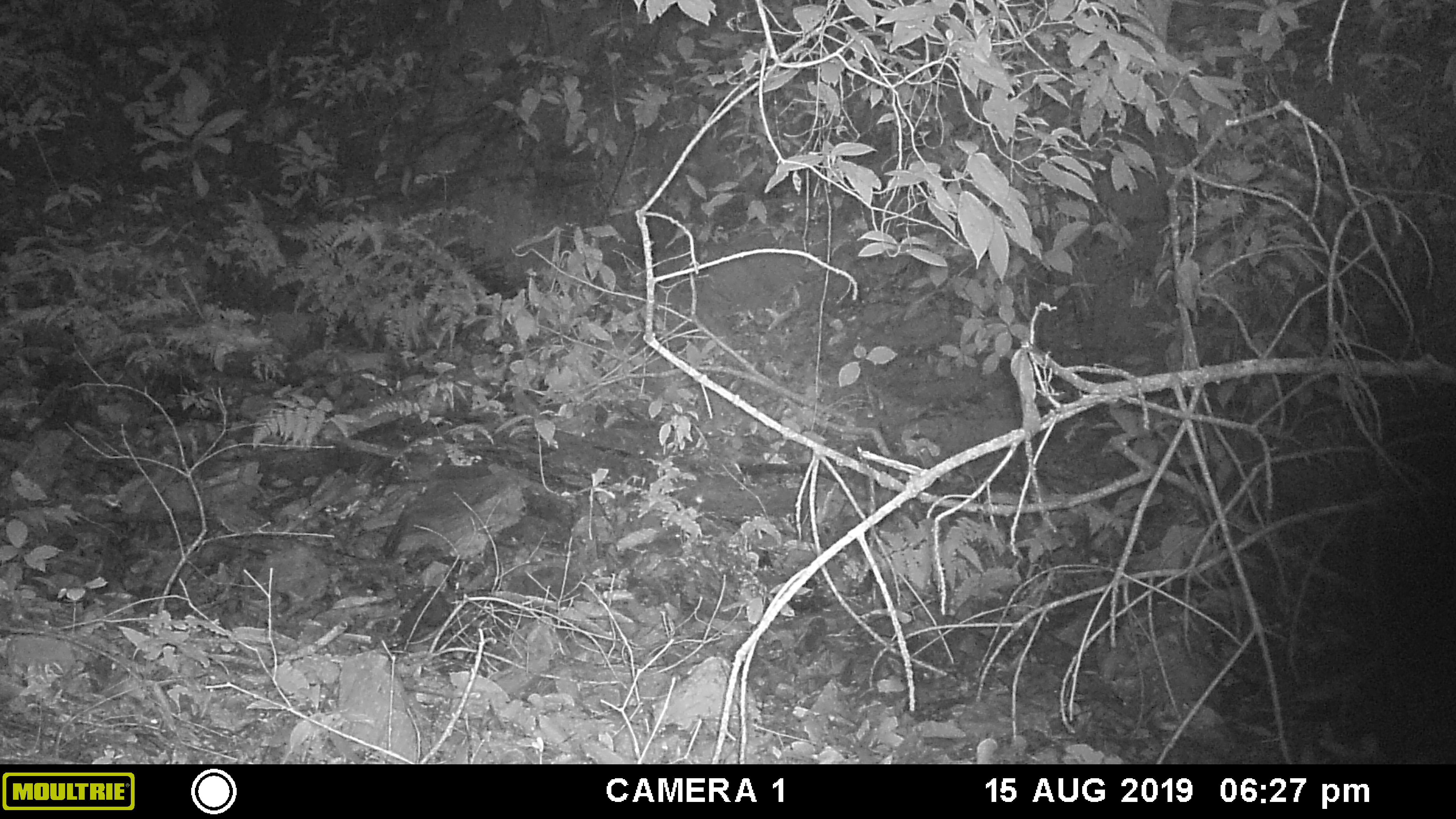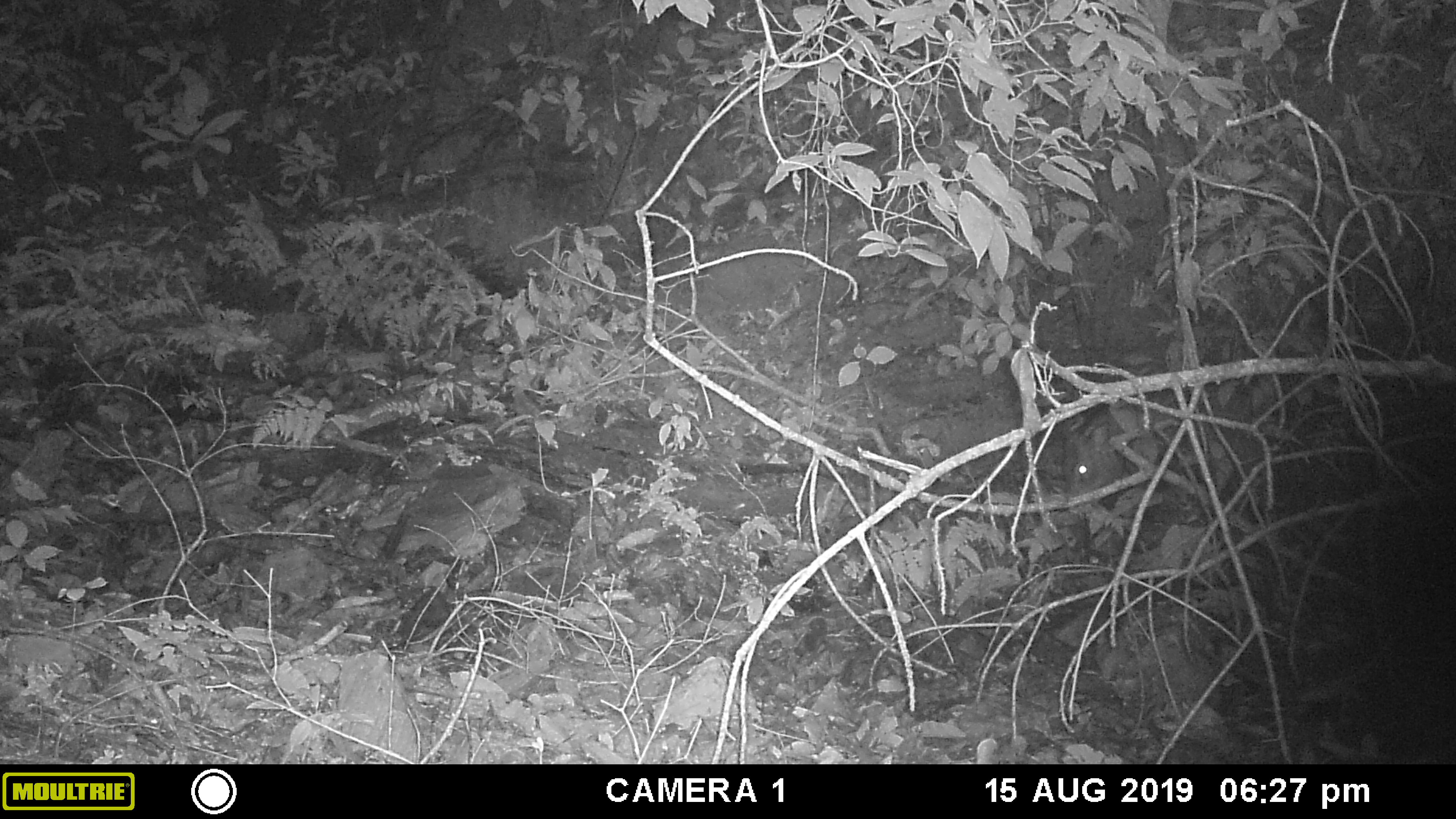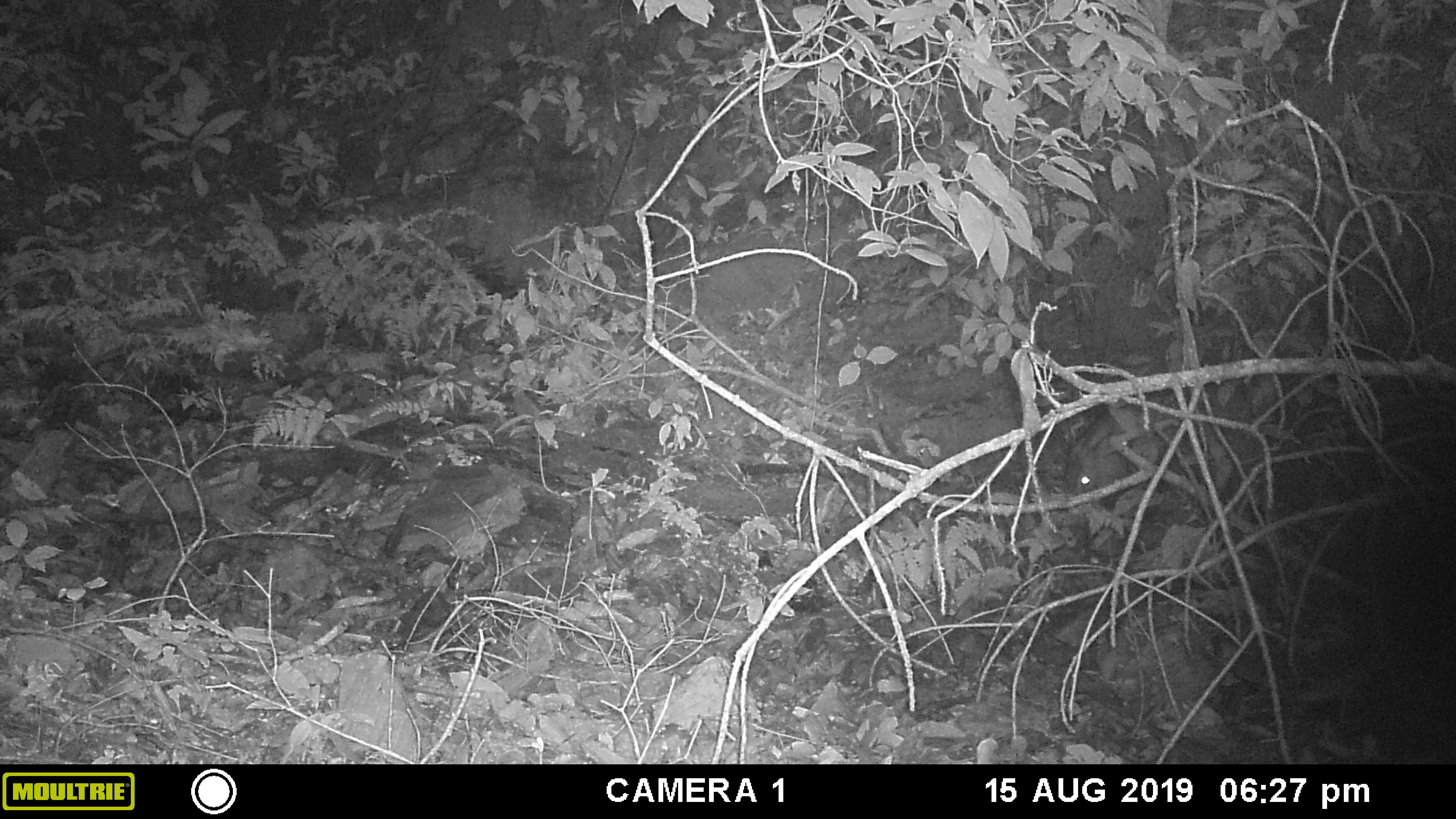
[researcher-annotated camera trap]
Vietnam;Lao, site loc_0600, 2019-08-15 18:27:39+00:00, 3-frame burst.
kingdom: Animalia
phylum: Chordata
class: Mammalia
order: Artiodactyla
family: Suidae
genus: Sus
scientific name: Sus scrofa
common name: eurasian wild pig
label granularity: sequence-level